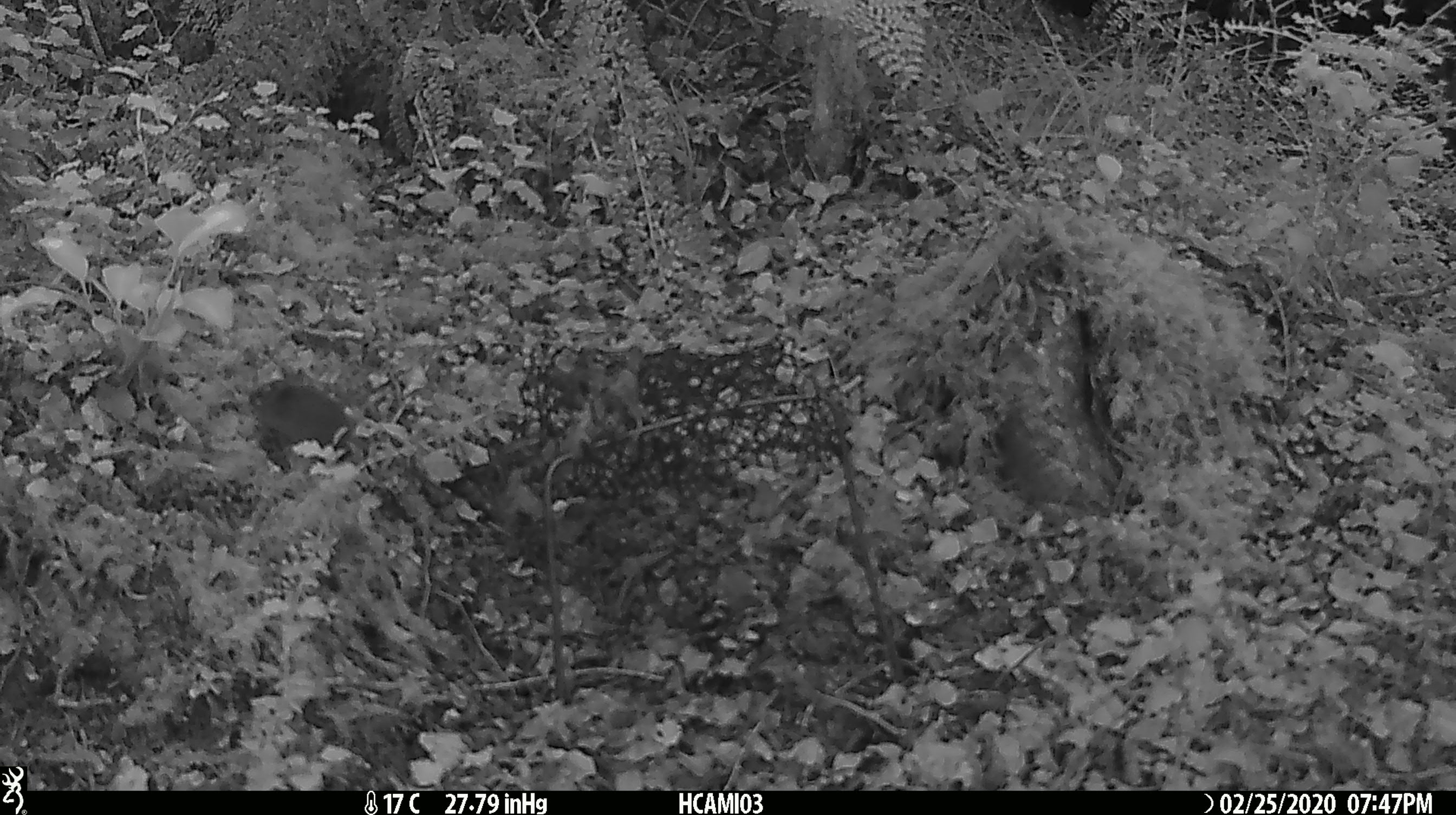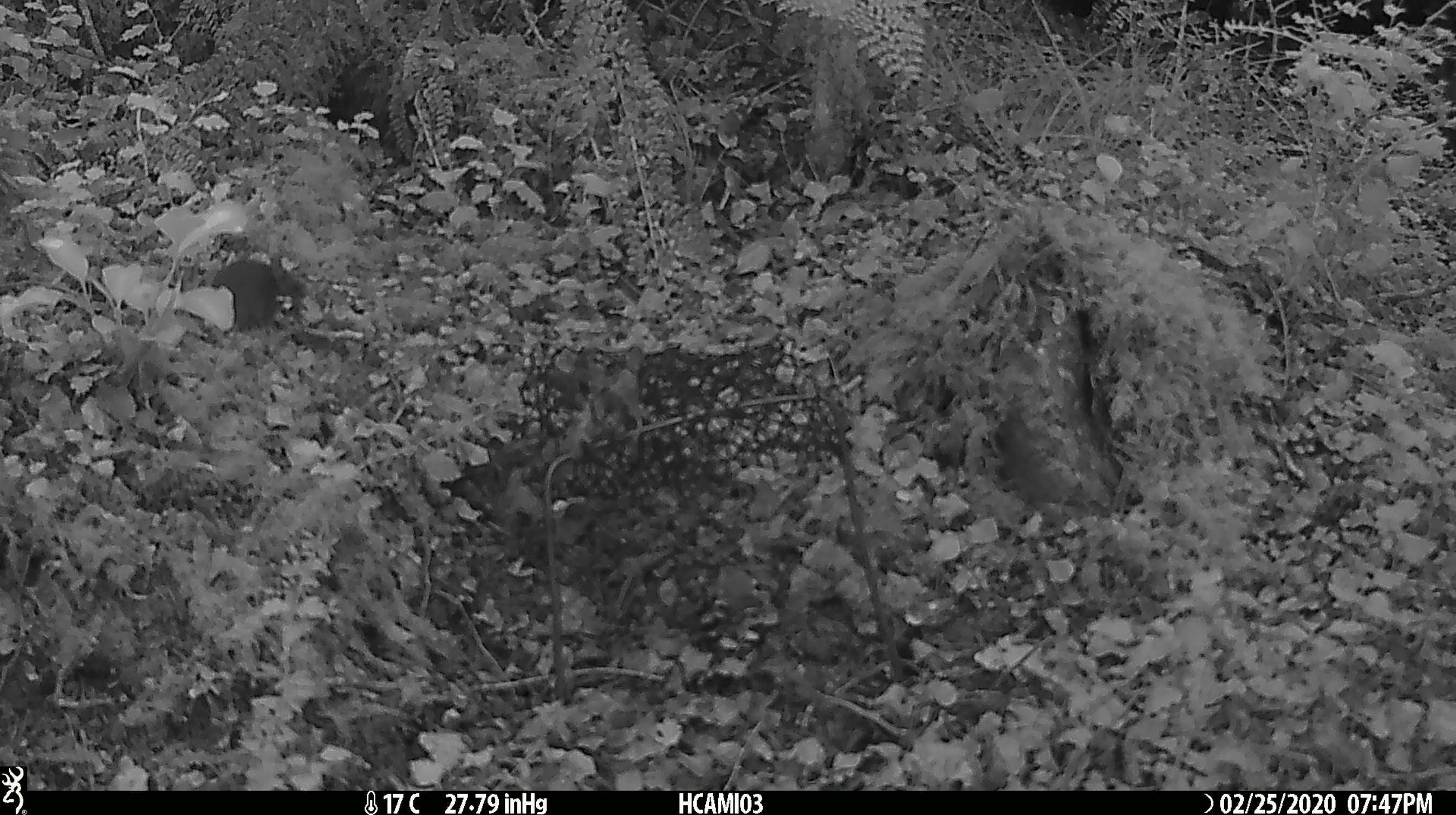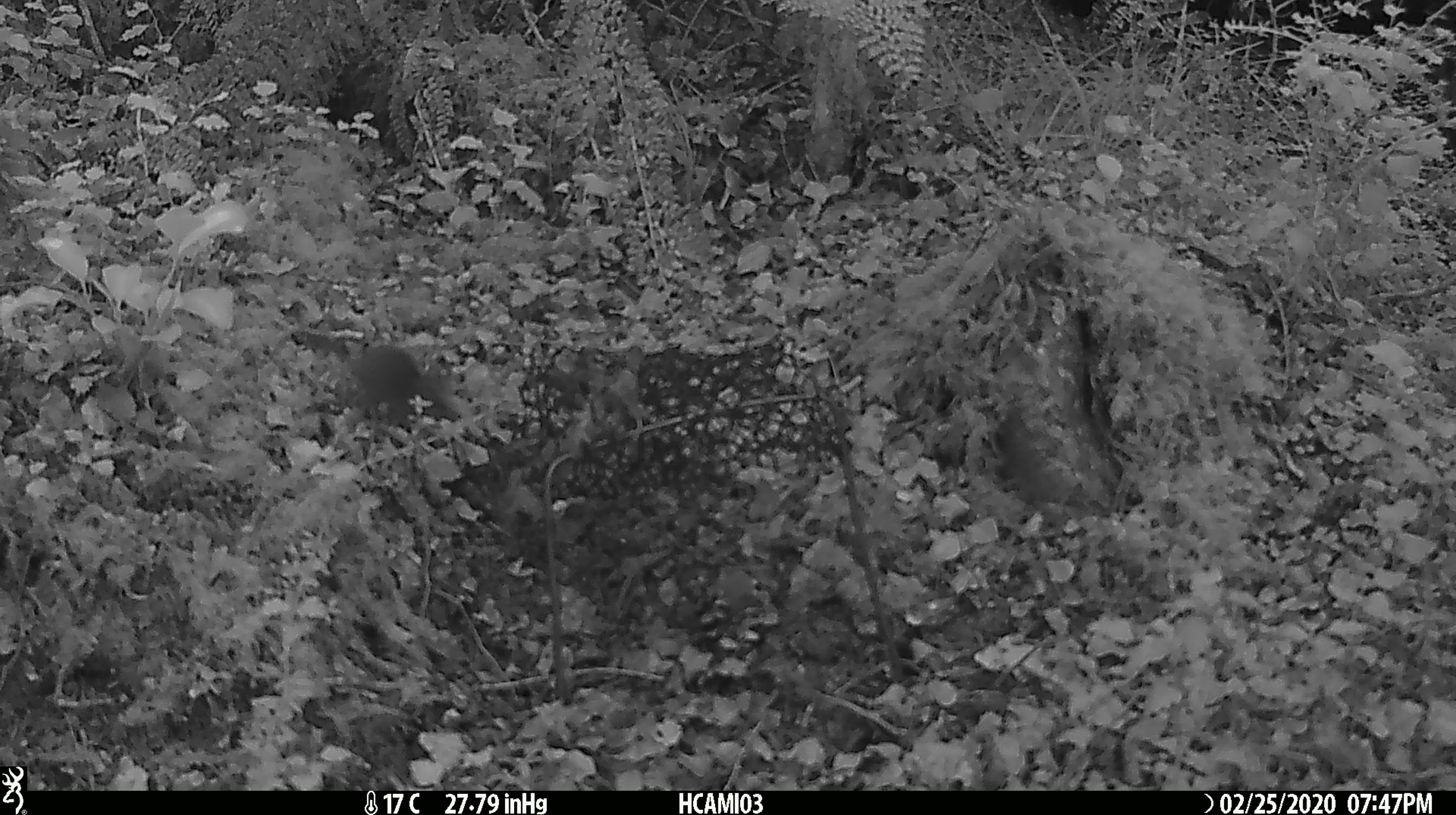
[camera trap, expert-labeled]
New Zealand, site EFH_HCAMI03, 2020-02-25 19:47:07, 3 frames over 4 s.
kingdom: Animalia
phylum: Chordata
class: Mammalia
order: Rodentia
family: Muridae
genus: Mus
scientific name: Mus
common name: mouse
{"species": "mouse (Mus)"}